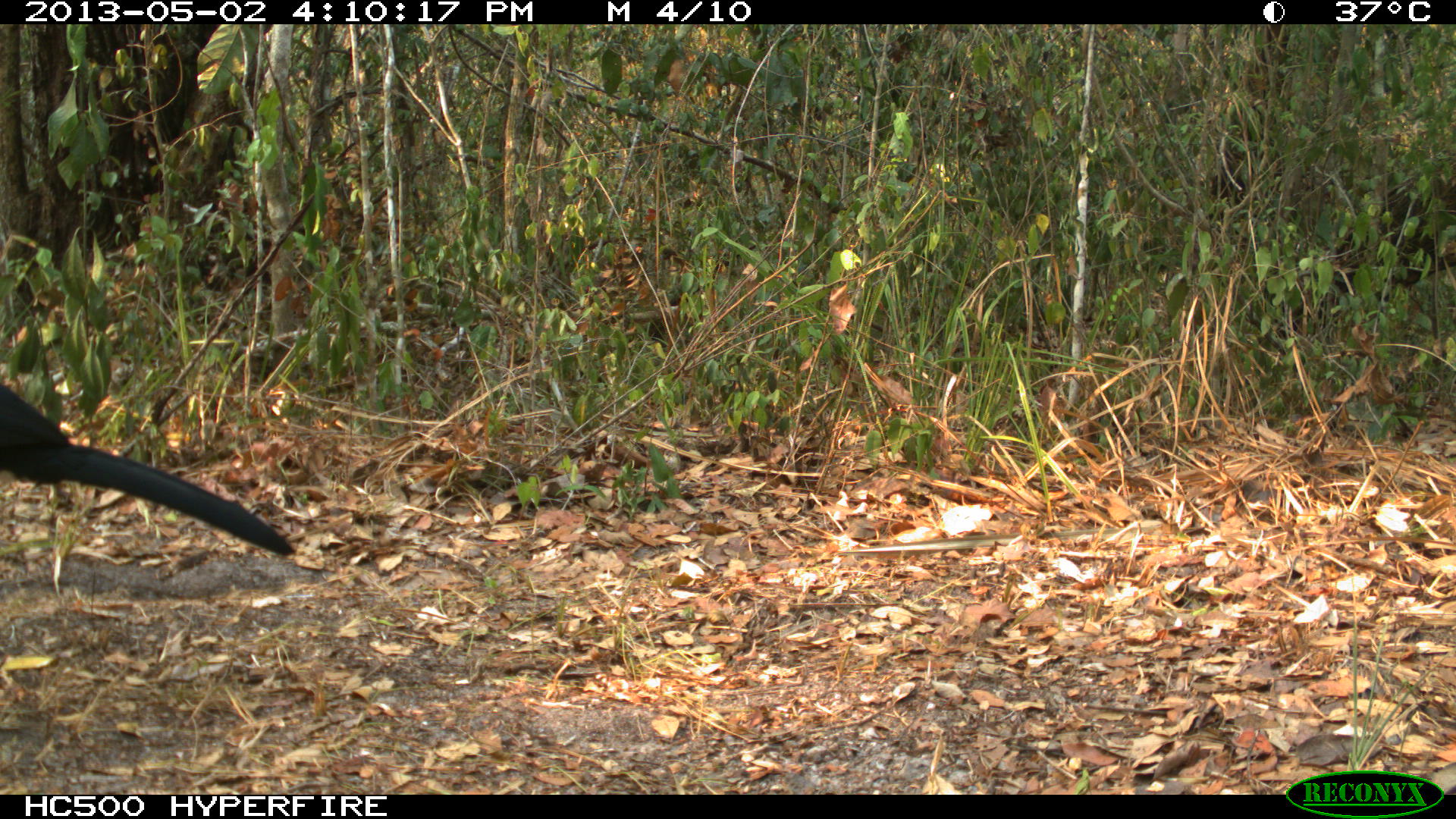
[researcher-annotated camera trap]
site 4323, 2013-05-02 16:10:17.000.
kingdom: Animalia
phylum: Chordata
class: Aves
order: Galliformes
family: Cracidae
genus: Crax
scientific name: Crax rubra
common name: great curassow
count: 1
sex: male